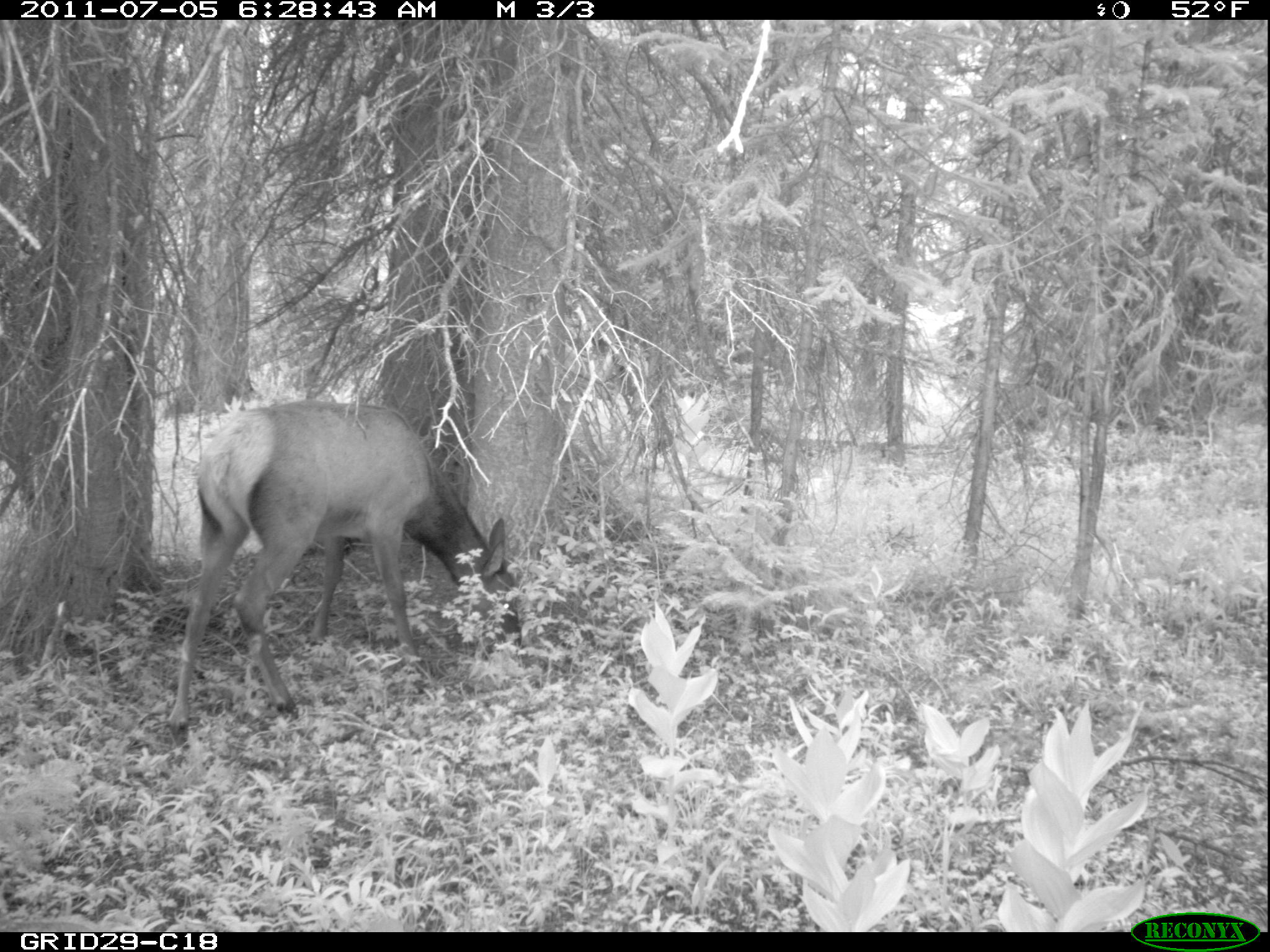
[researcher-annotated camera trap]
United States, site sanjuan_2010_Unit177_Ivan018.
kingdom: Animalia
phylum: Chordata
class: Mammalia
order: Artiodactyla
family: Cervidae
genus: Cervus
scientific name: Cervus elaphus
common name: red deer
Cervus elaphus (red deer).